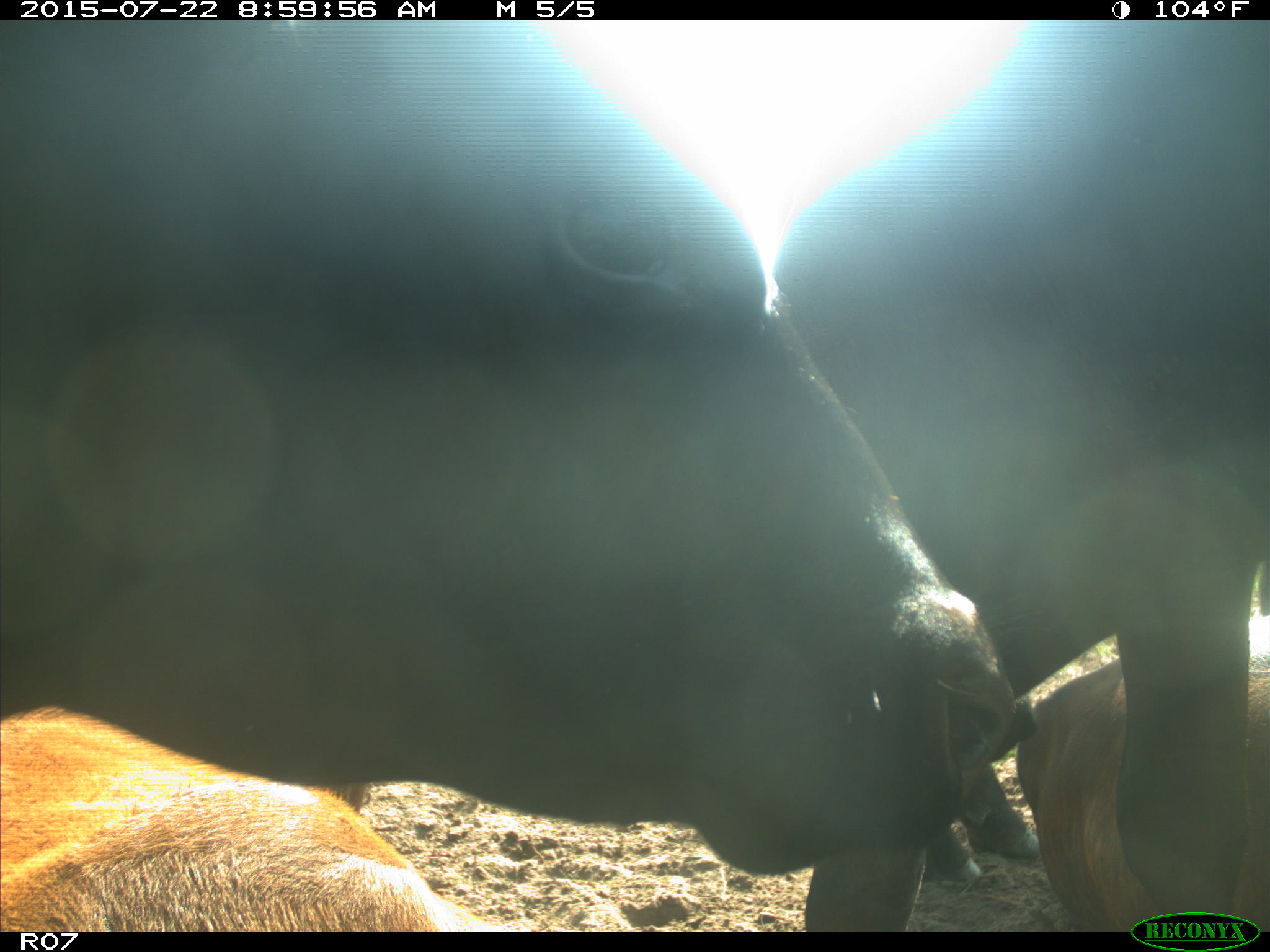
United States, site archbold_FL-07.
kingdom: Animalia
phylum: Chordata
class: Mammalia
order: Artiodactyla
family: Bovidae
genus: Bos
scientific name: Bos taurus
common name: domestic cow